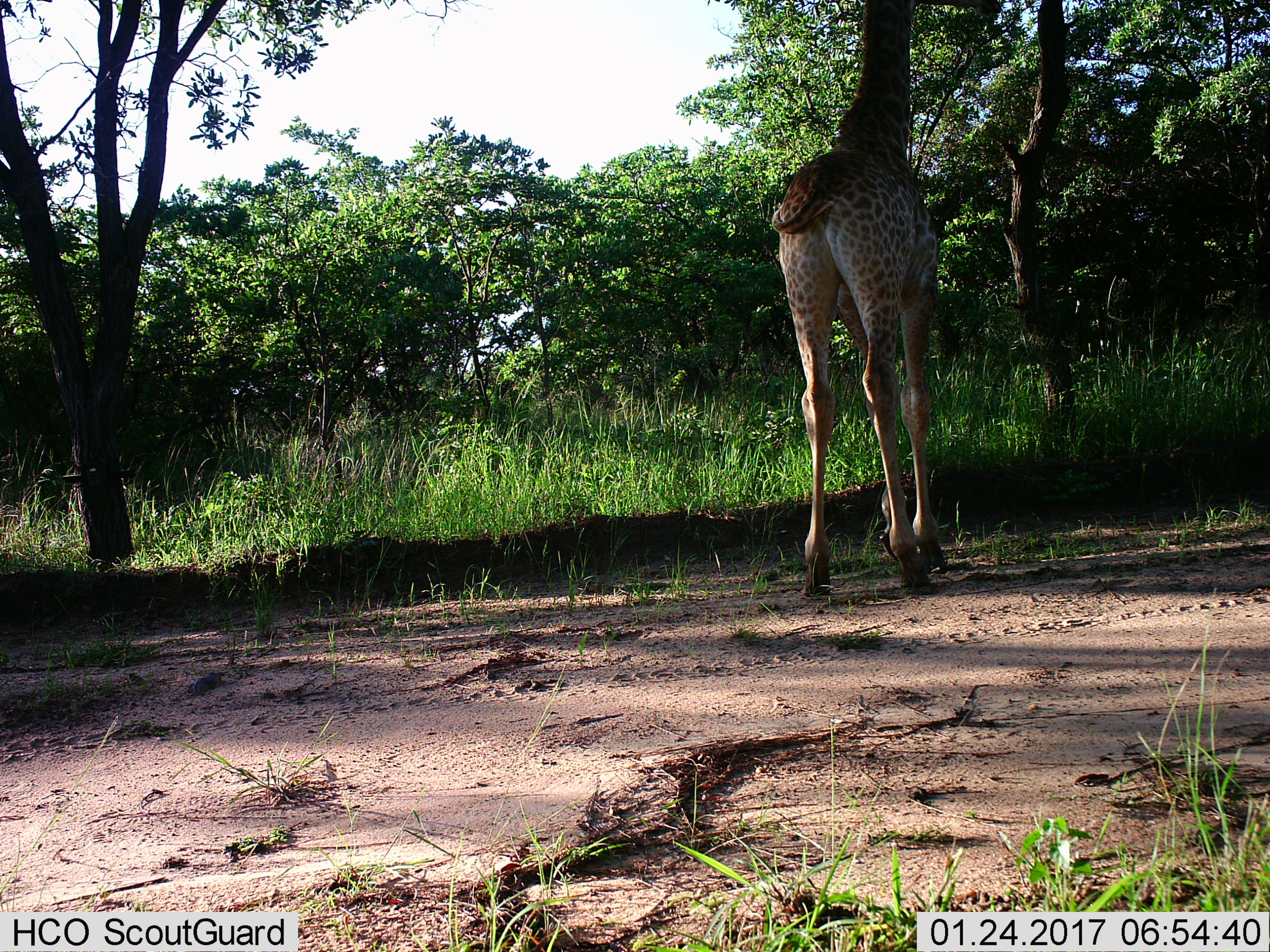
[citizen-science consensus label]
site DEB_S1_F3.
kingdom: Animalia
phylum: Chordata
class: Mammalia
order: Artiodactyla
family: Giraffidae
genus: Giraffa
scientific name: Giraffa camelopardalis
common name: giraffe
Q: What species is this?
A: Giraffe (Giraffa camelopardalis).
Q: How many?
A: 1.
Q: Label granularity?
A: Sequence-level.